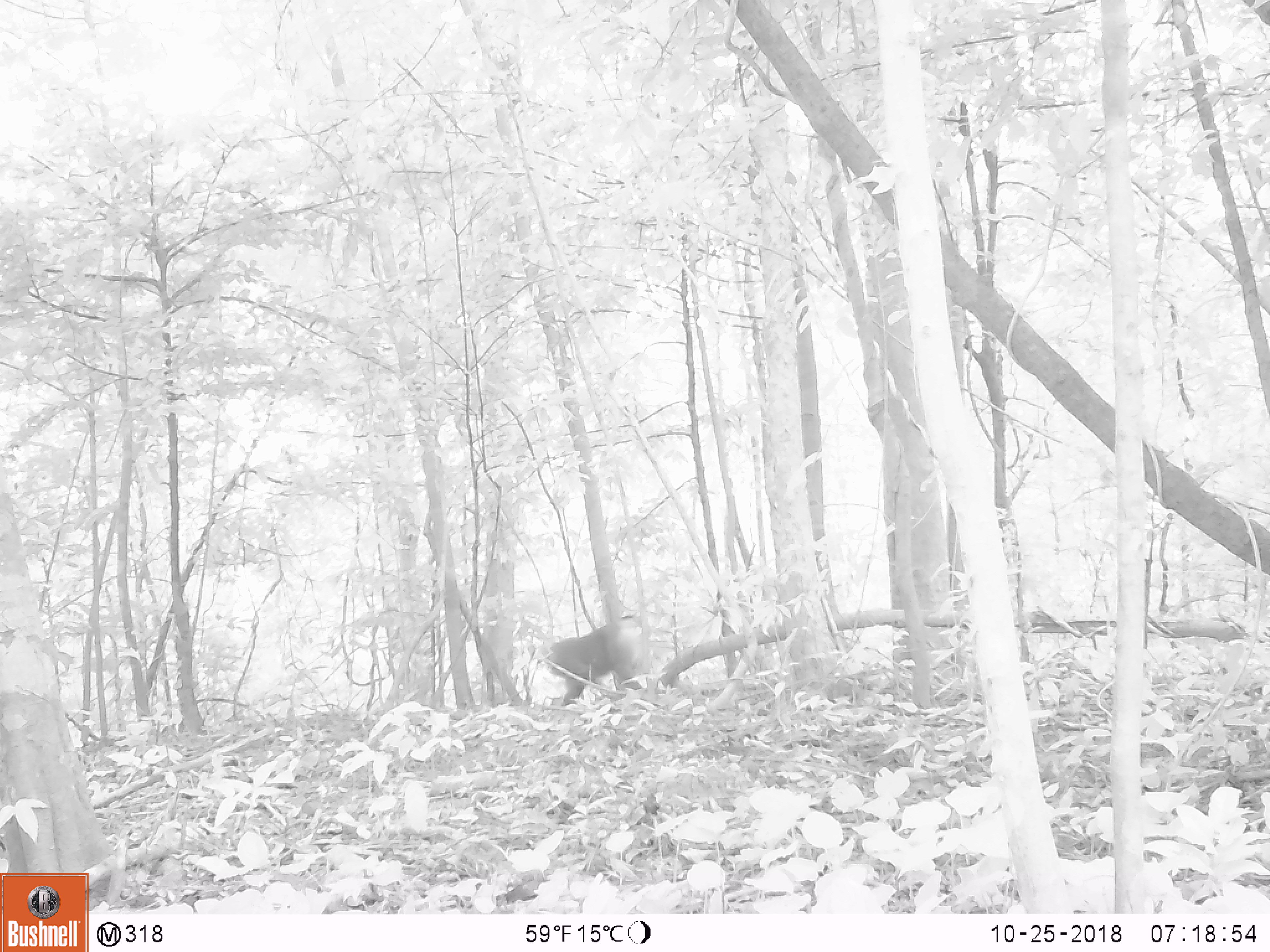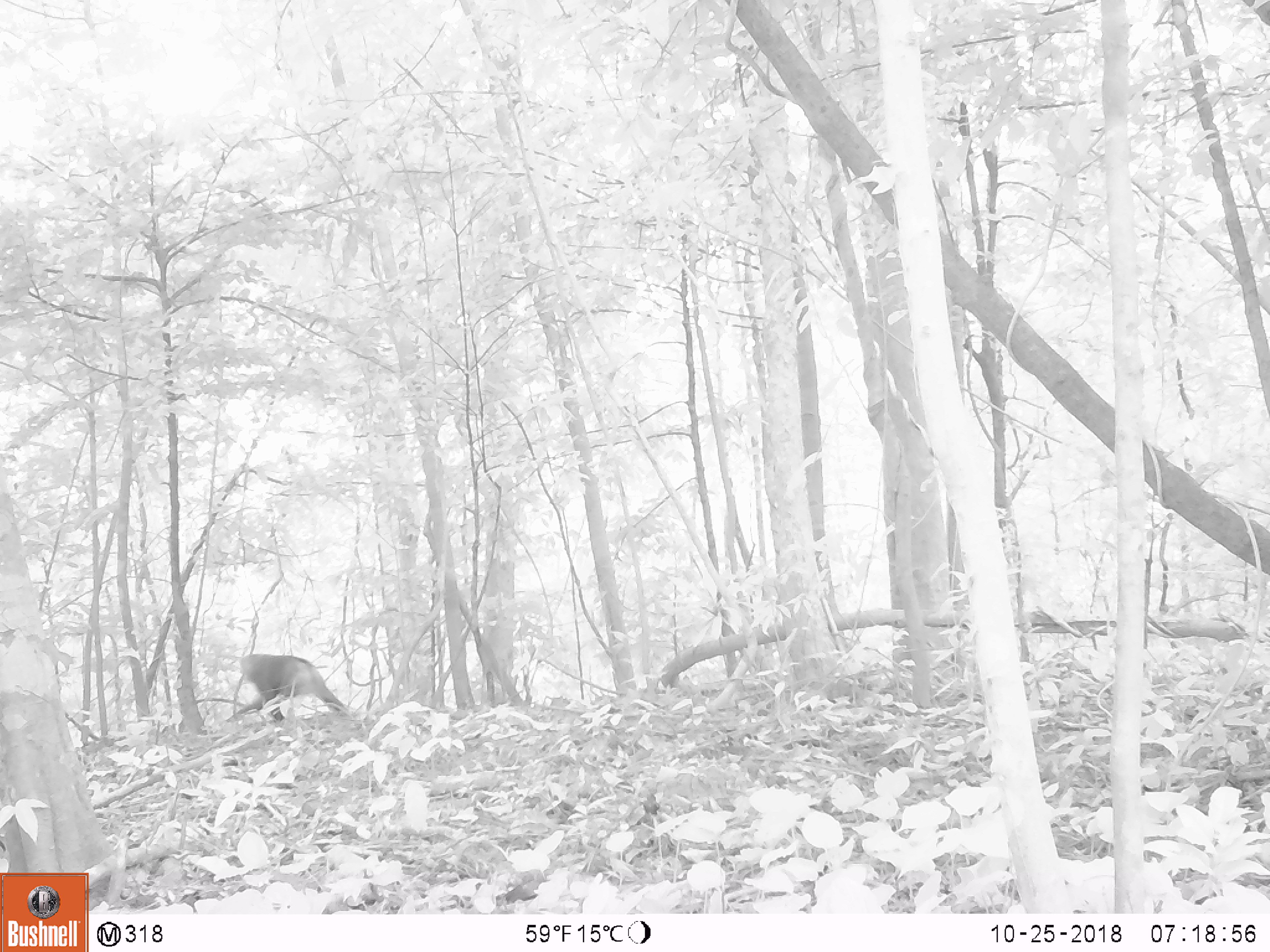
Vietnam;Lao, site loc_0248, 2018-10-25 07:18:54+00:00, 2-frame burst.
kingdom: Animalia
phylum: Chordata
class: Mammalia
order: Primates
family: Cercopithecidae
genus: Macaca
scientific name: Macaca nemestrina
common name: pig-tailed macaque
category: pig tailed macaque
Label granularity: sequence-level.